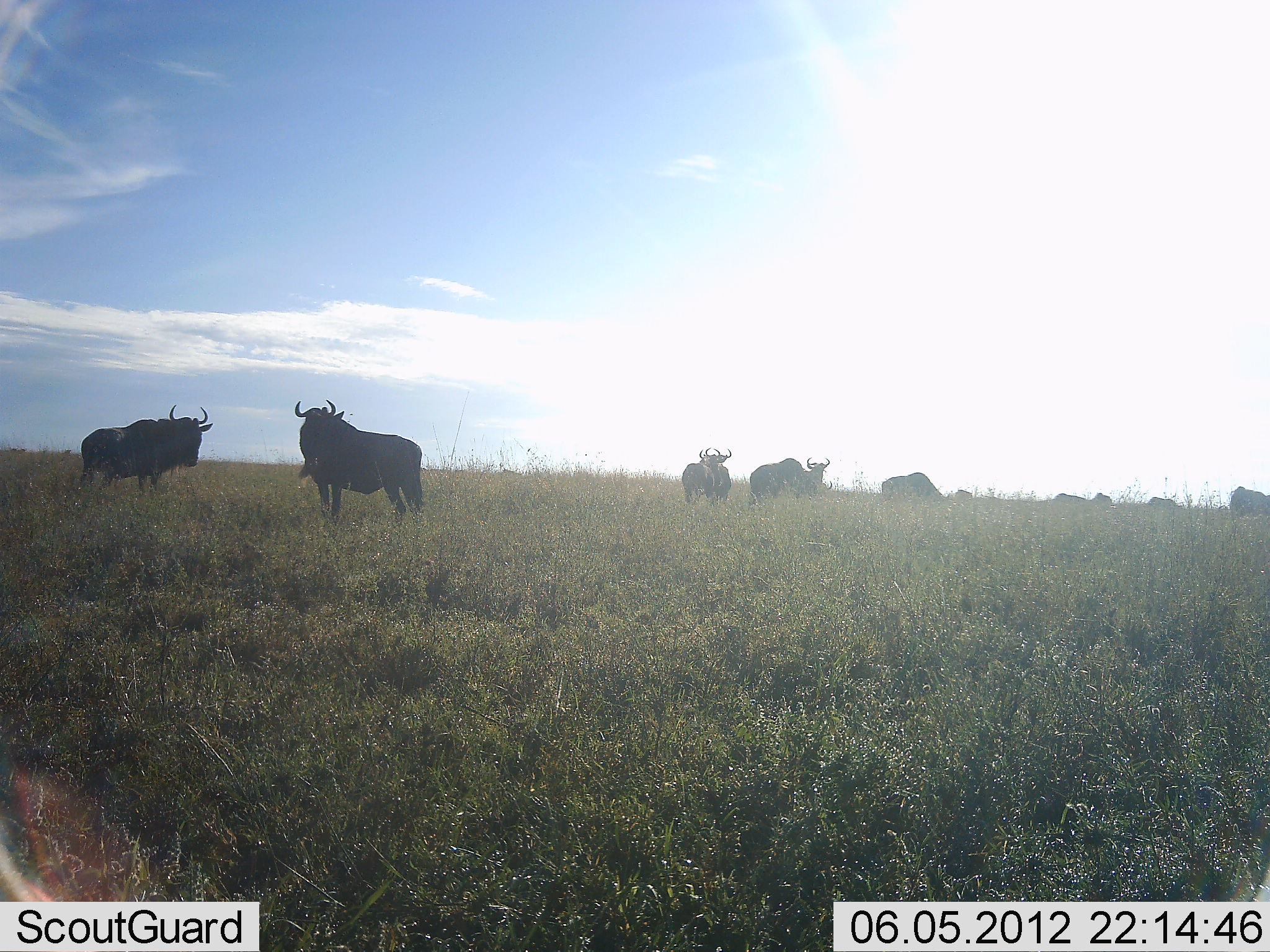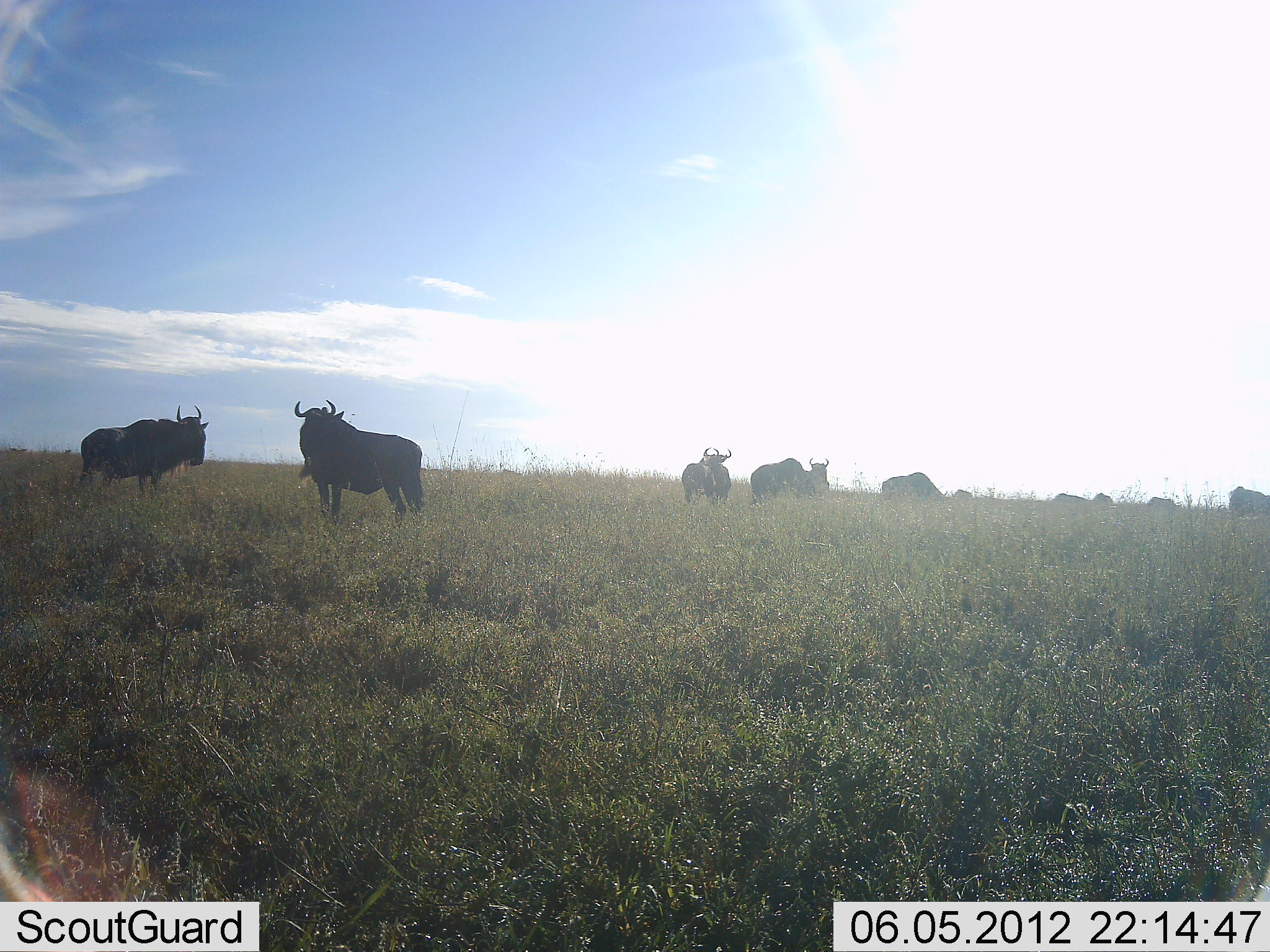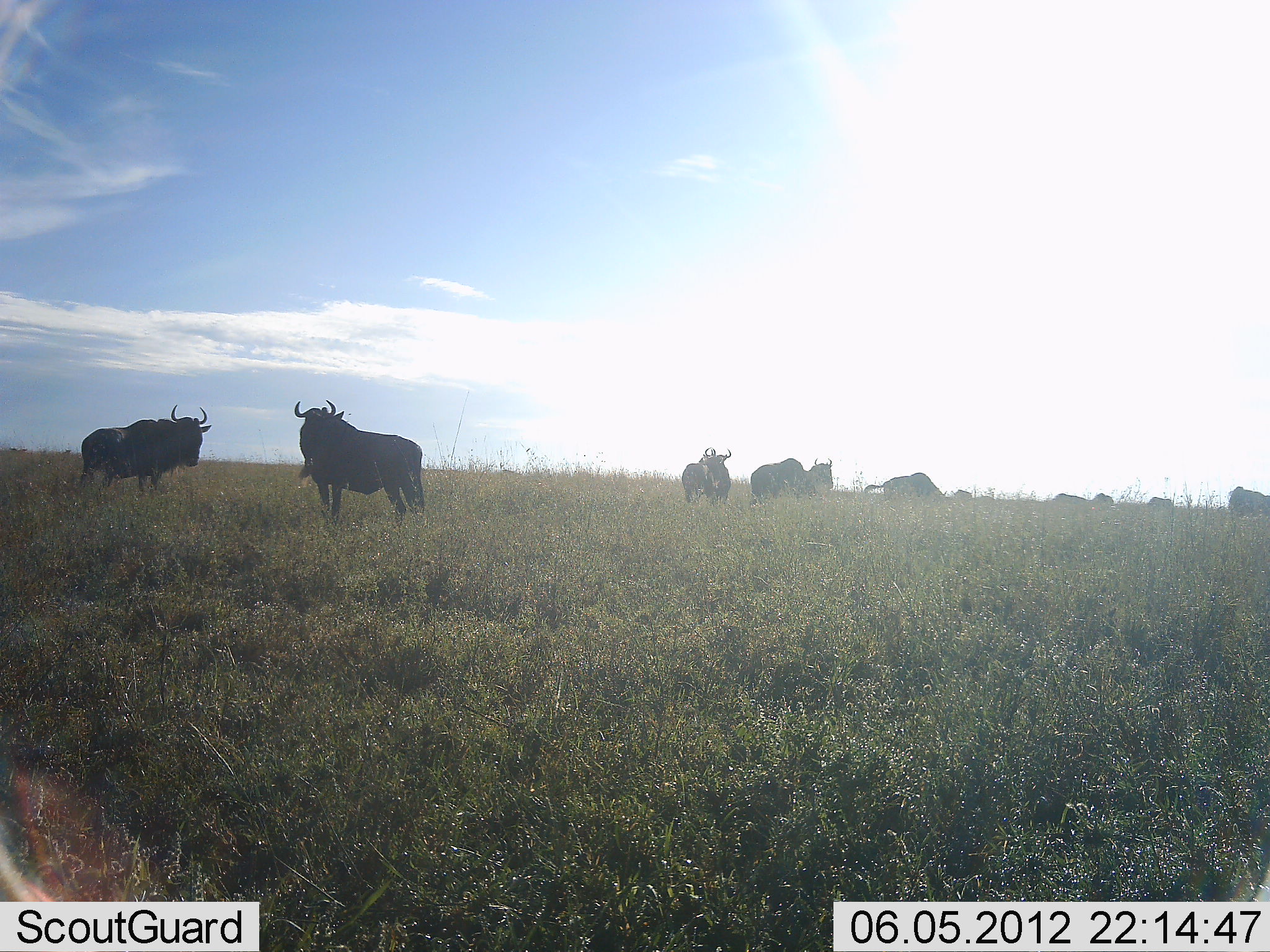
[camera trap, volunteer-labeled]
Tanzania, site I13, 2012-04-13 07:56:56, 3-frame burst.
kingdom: Animalia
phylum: Chordata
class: Mammalia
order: Artiodactyla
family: Bovidae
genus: Connochaetes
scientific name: Connochaetes taurinus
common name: blue wildebeest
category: wildebeest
Wildebeest (blue wildebeest) (Connochaetes taurinus), count 11-50. Behavior (volunteer vote fractions): standing 93%, resting 0%, moving 7%, interacting 0%. Young present (vote fraction): 0%. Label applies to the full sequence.